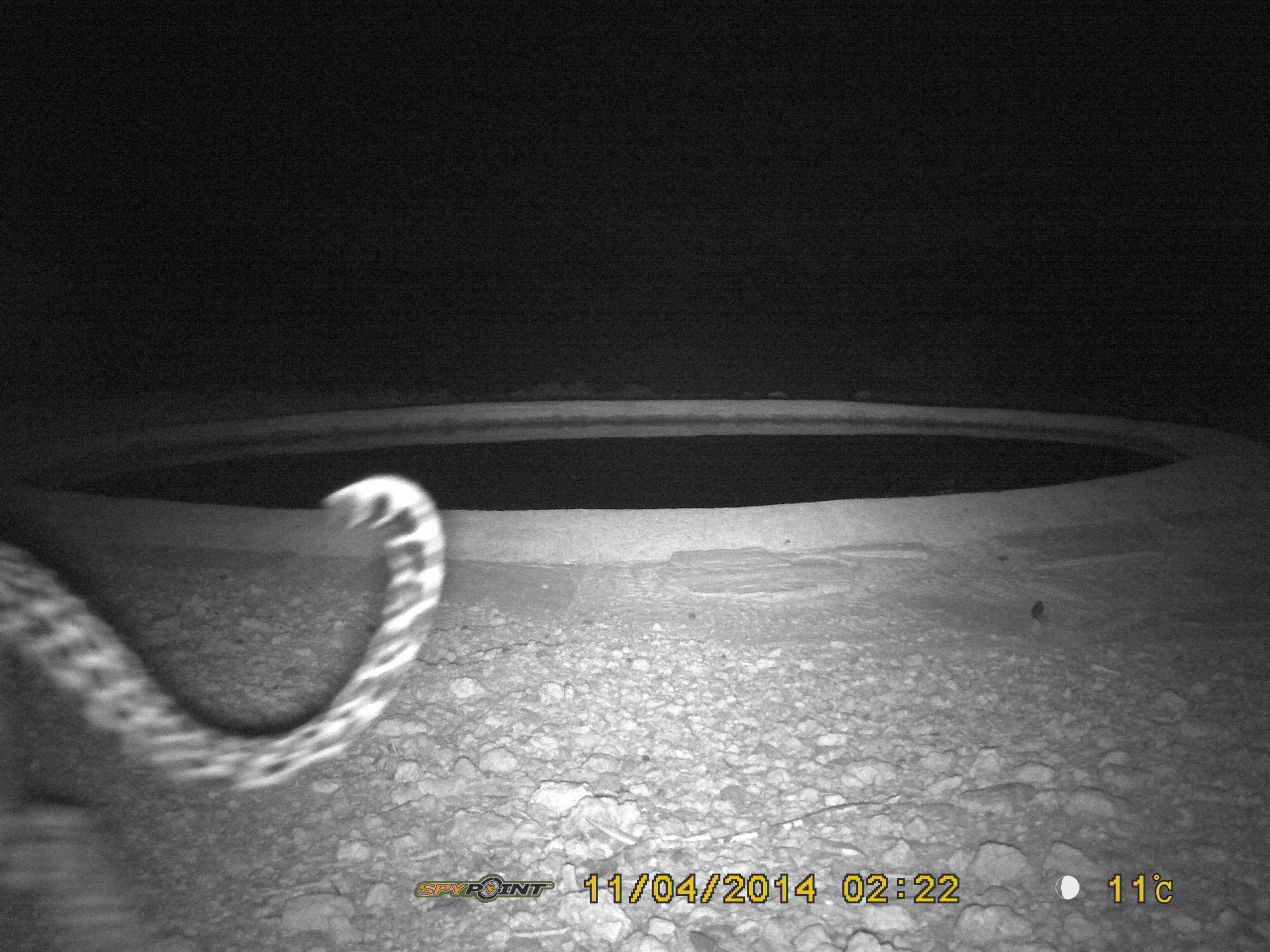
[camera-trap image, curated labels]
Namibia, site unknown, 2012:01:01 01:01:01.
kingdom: Animalia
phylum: Chordata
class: Mammalia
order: Carnivora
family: Felidae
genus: Panthera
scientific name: Panthera pardus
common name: leopard